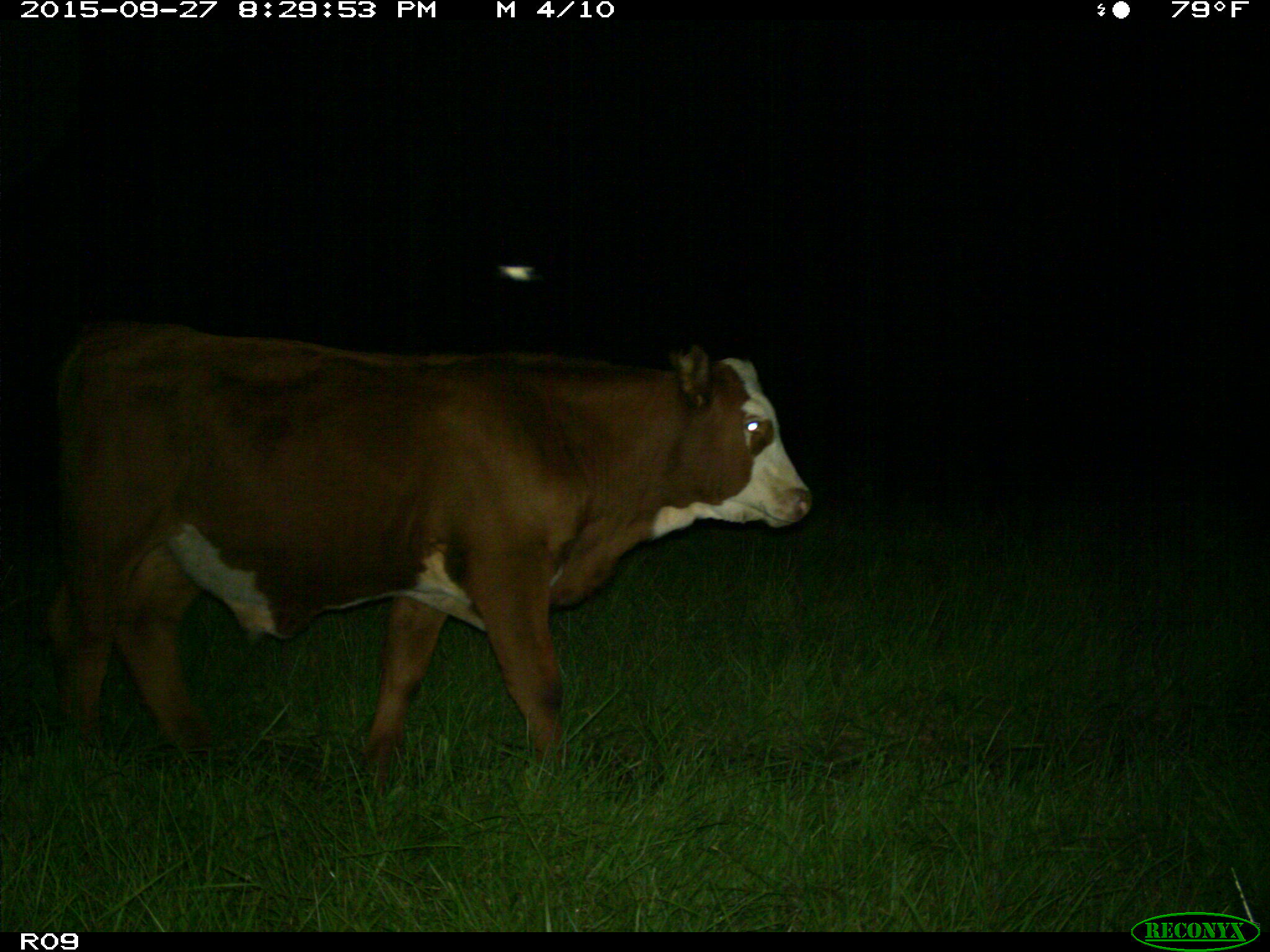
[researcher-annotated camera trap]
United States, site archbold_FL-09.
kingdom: Animalia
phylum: Chordata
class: Mammalia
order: Artiodactyla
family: Bovidae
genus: Bos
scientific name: Bos taurus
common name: domestic cow